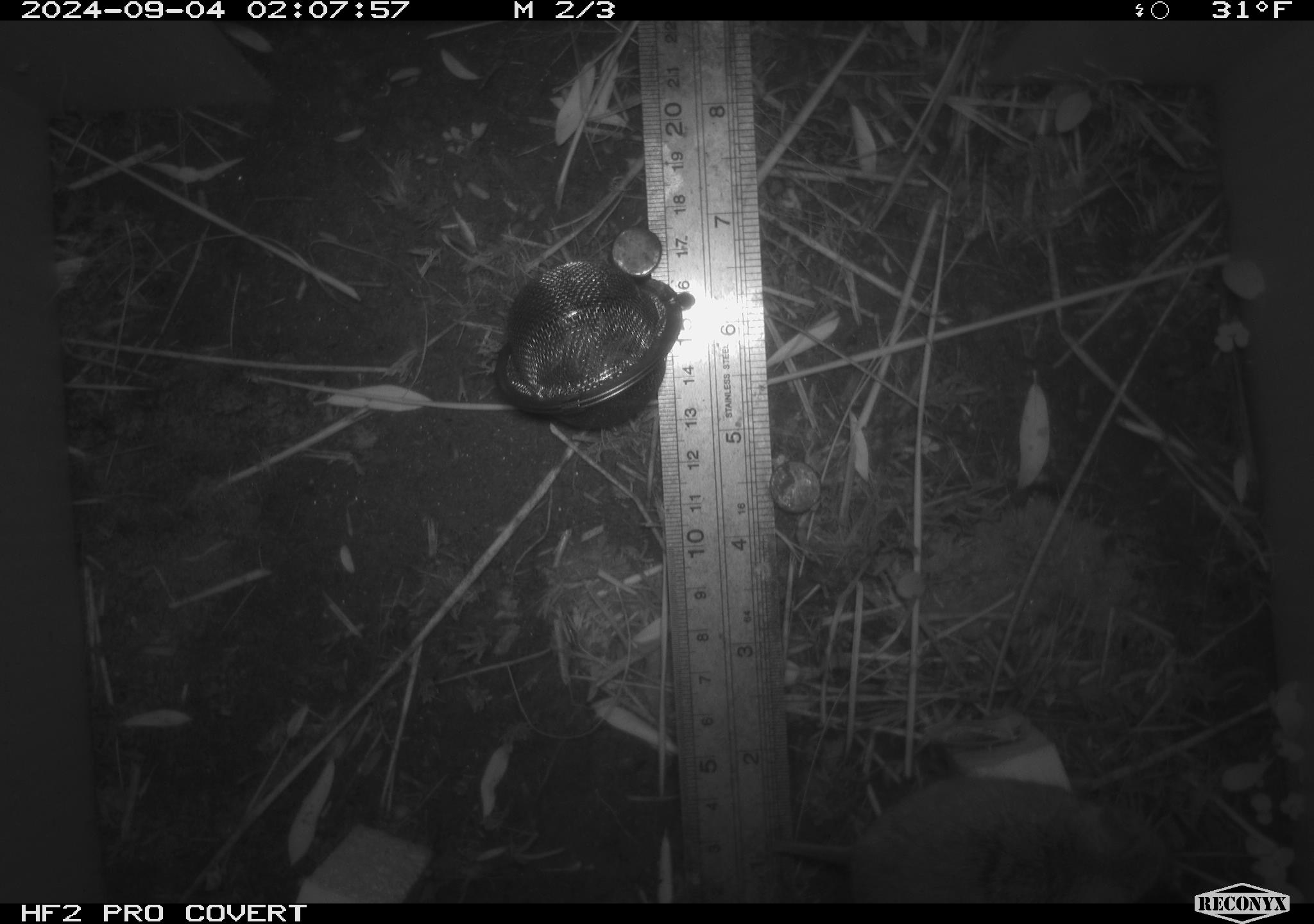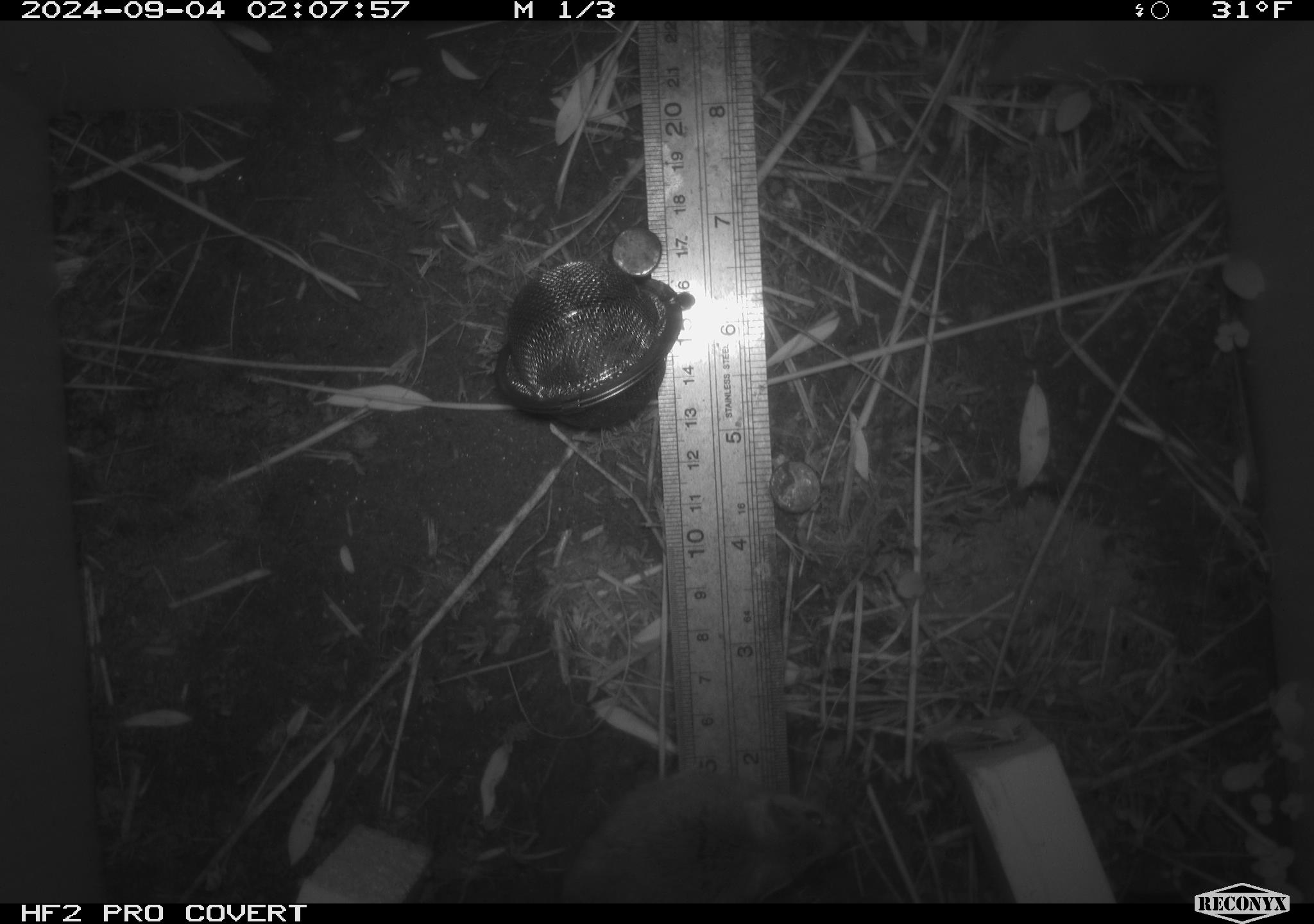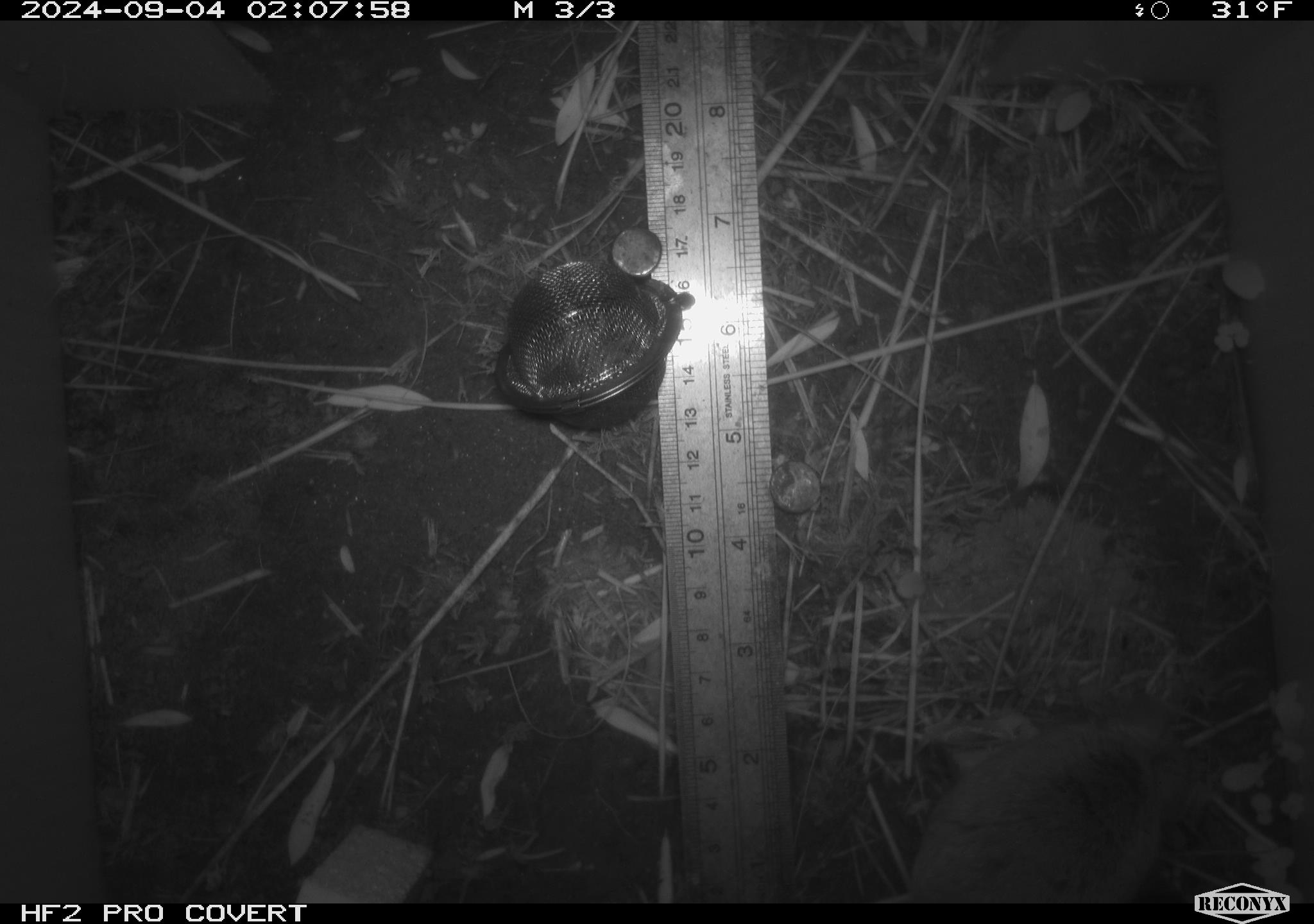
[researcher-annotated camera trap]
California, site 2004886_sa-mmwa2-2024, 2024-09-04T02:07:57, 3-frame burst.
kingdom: Animalia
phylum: Chordata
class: Mammalia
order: Rodentia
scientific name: Rodentia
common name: mouse species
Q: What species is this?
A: Mouse species (Rodentia).